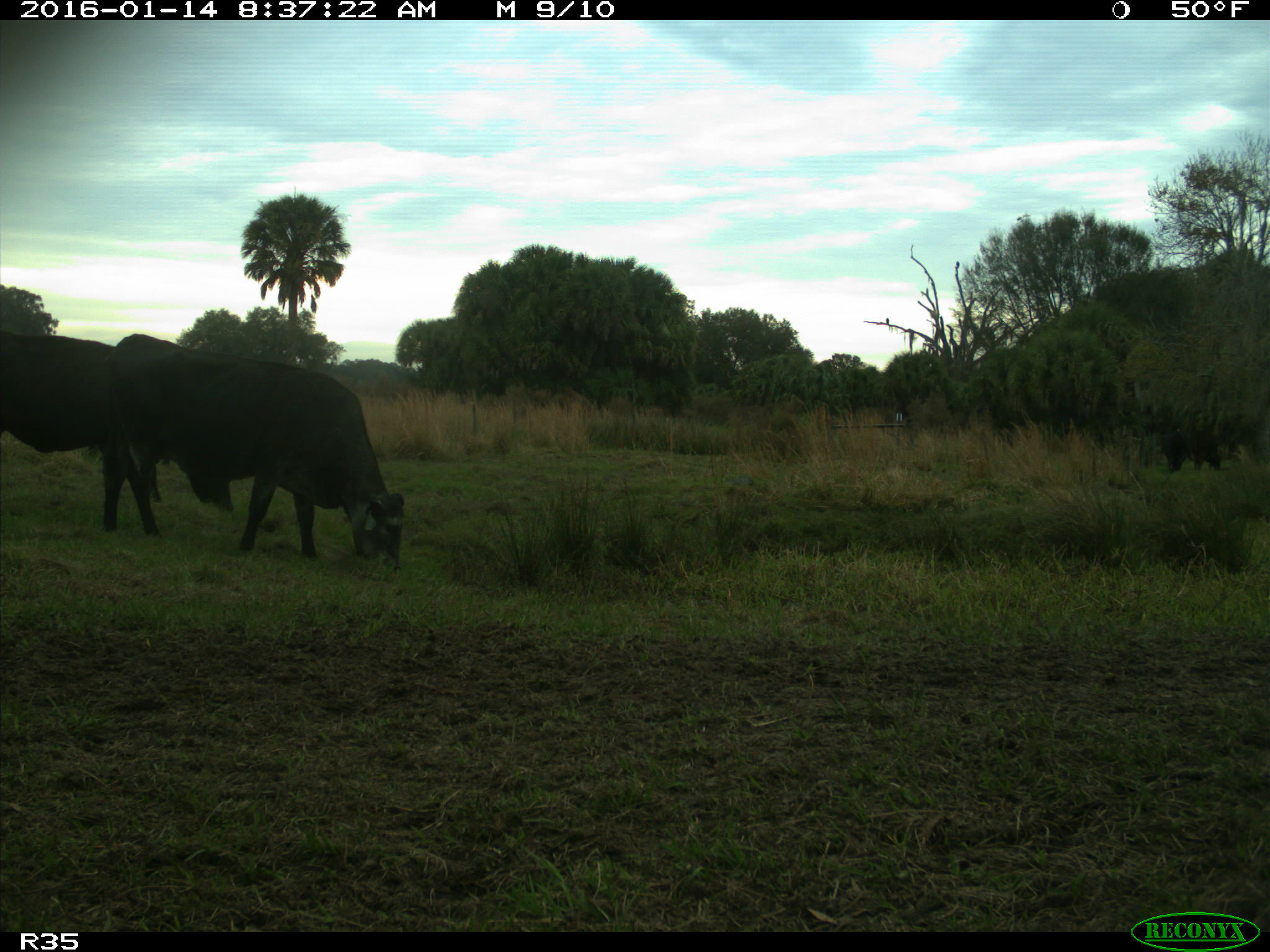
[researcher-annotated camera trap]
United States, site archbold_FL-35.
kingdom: Animalia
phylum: Chordata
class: Mammalia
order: Artiodactyla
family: Bovidae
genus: Bos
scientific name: Bos taurus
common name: domestic cow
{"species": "Bos taurus (domestic cow)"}